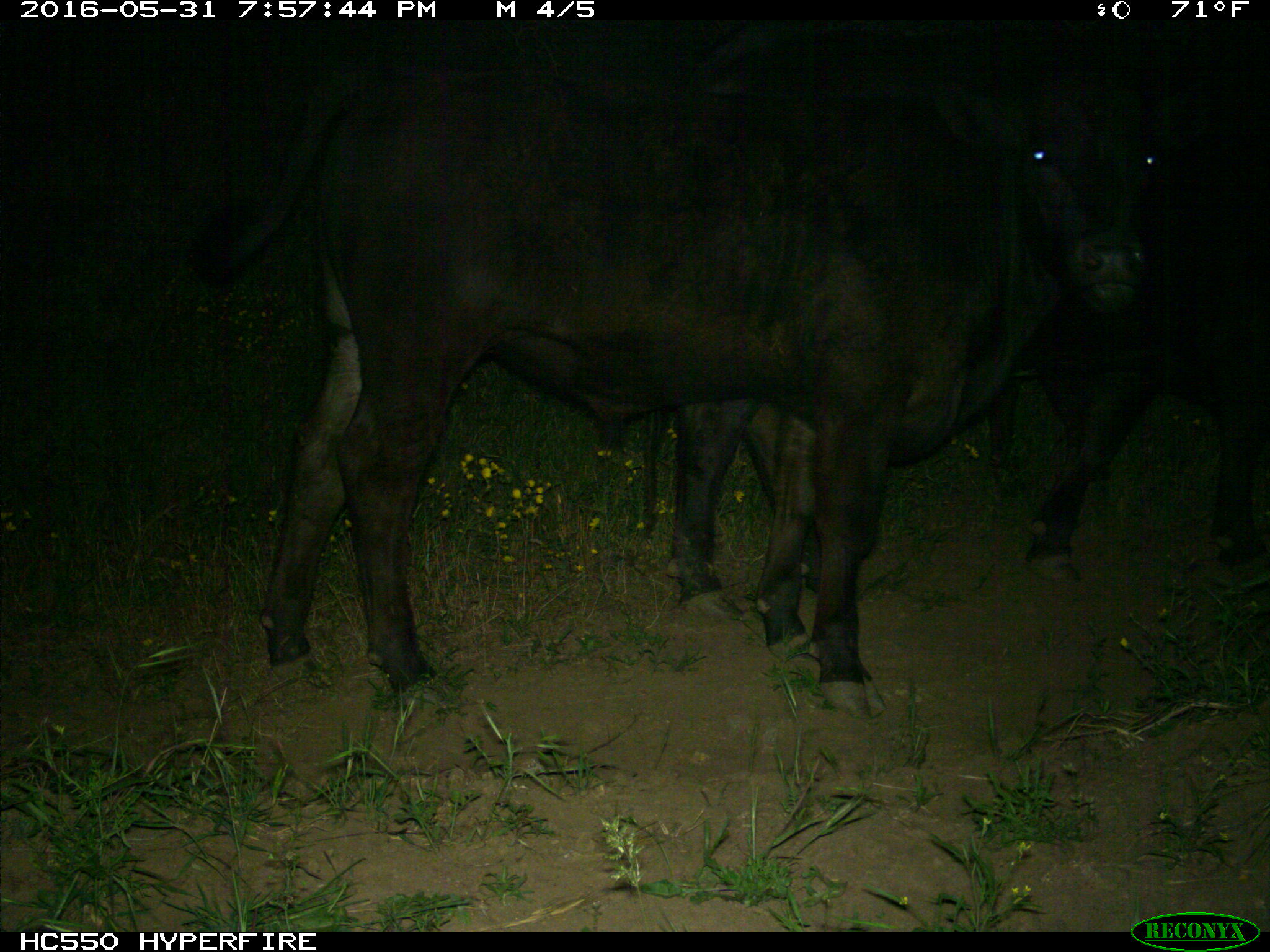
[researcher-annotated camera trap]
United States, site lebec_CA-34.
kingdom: Animalia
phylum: Chordata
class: Mammalia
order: Artiodactyla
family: Bovidae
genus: Bos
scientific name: Bos taurus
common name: domestic cow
Bos taurus (domestic cow).